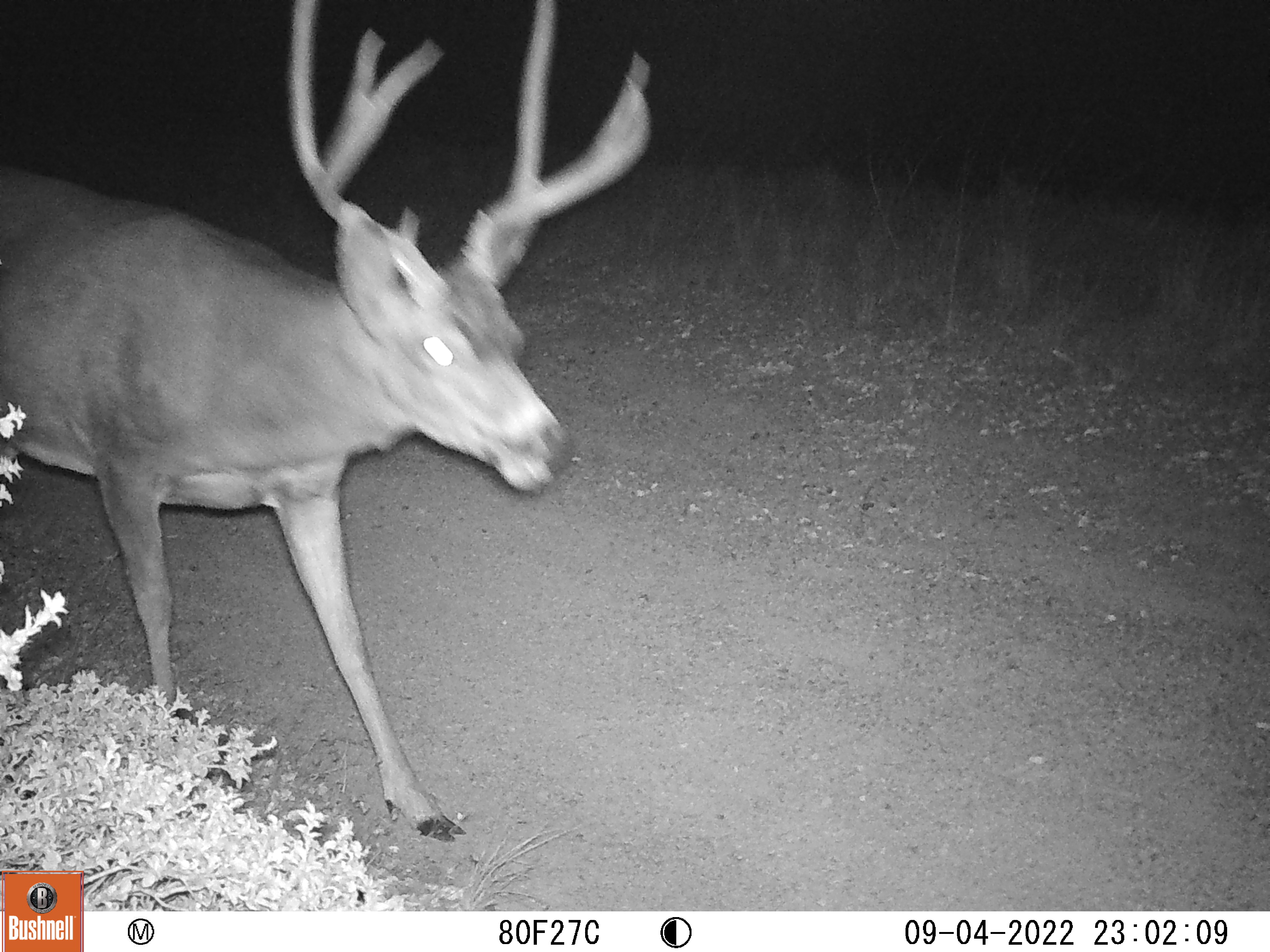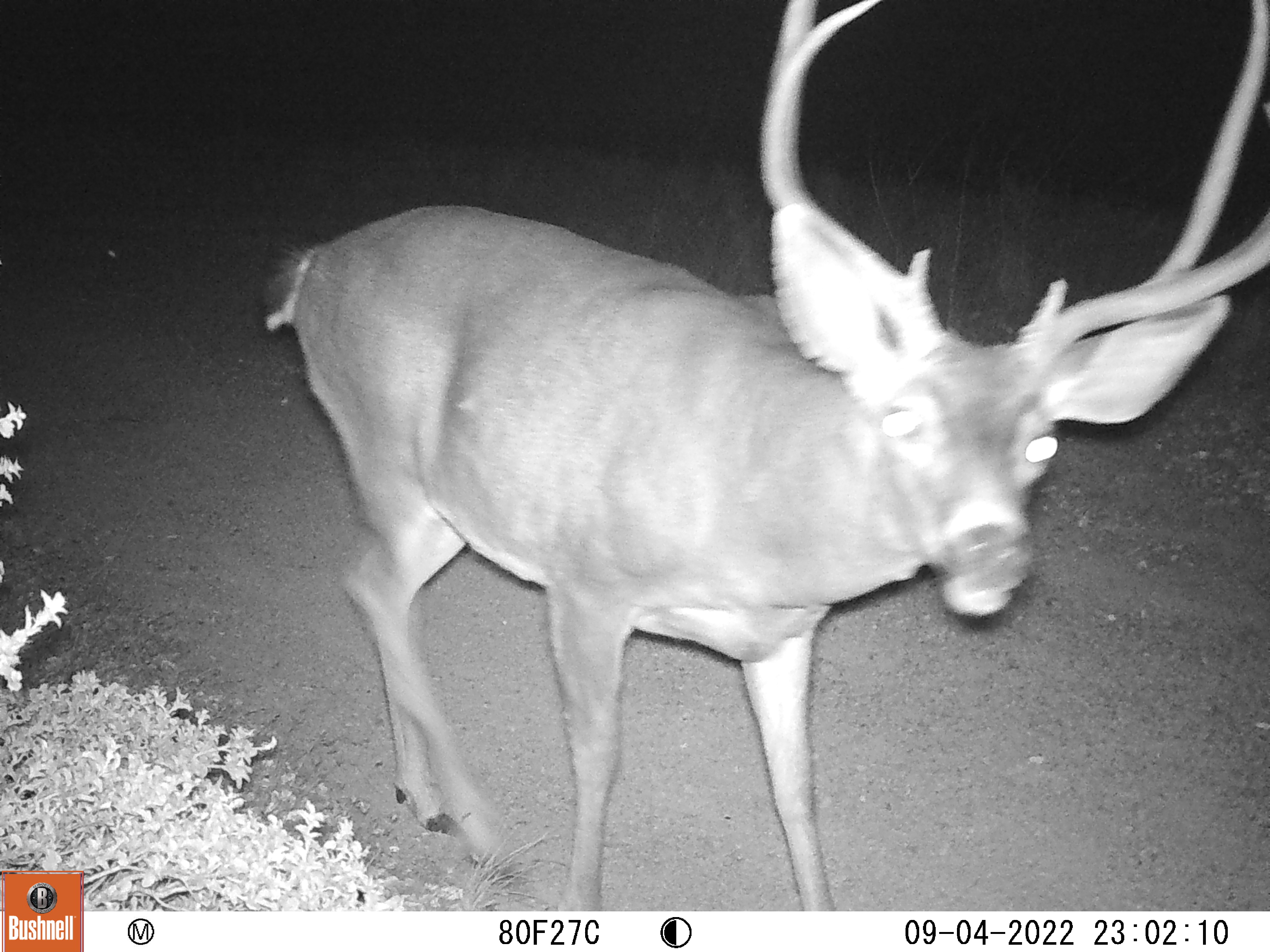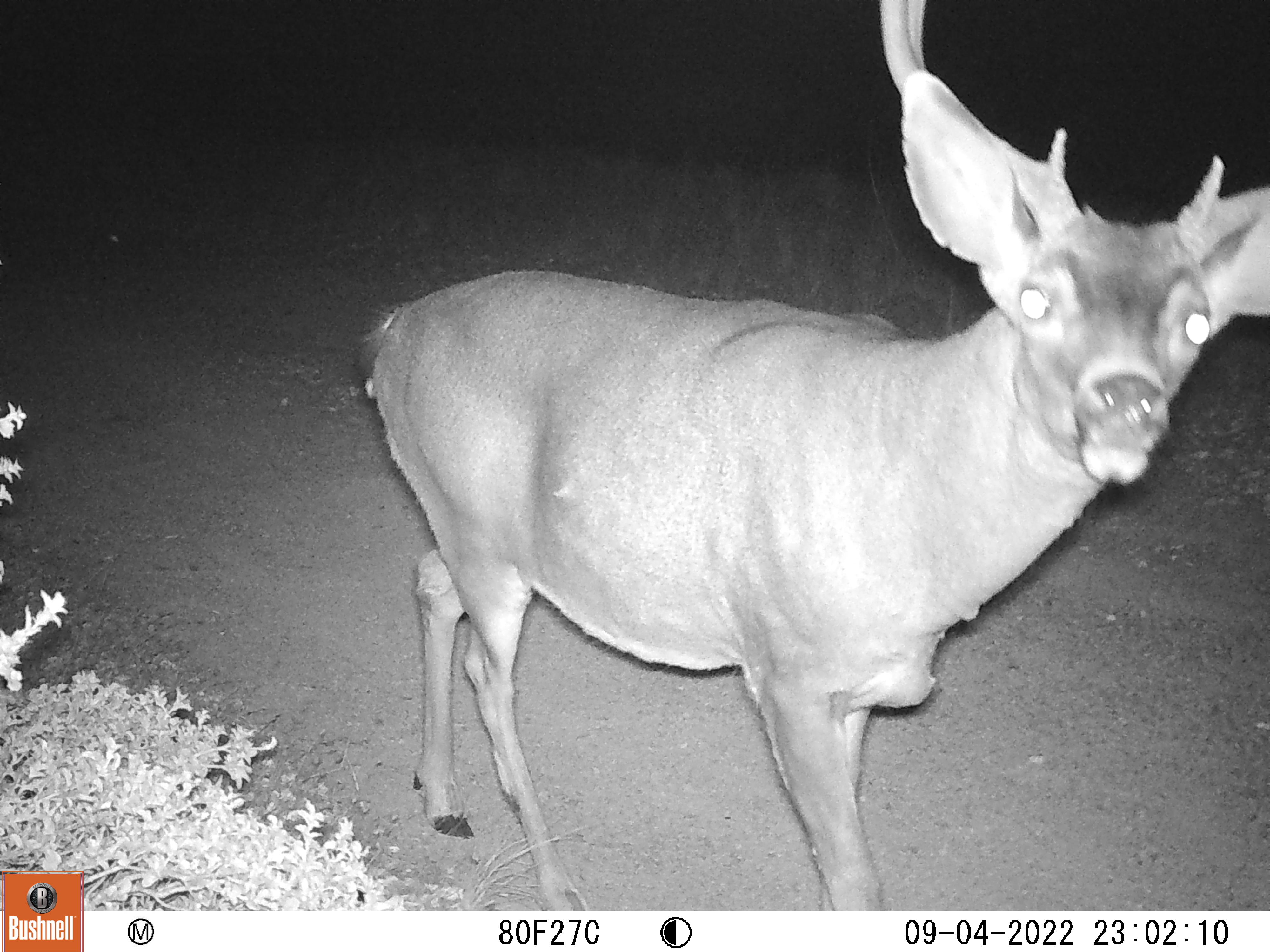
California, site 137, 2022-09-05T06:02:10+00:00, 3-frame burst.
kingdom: Animalia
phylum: Chordata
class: Mammalia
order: Artiodactyla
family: Cervidae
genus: Odocoileus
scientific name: Odocoileus hemionus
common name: mule deer